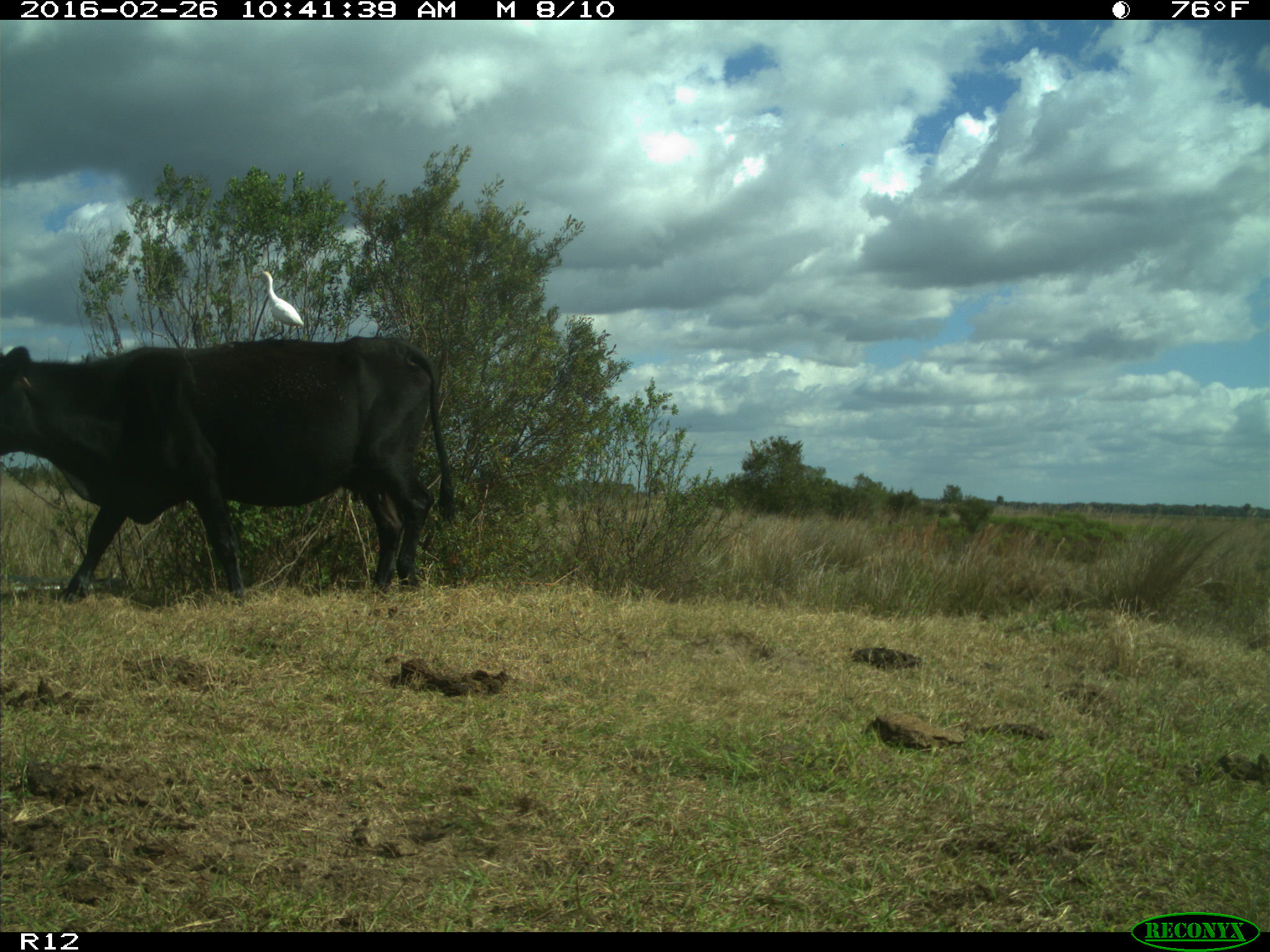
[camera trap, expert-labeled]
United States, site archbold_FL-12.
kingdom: Animalia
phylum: Chordata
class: Mammalia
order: Artiodactyla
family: Bovidae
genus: Bos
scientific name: Bos taurus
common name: domestic cow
Bos taurus (domestic cow).